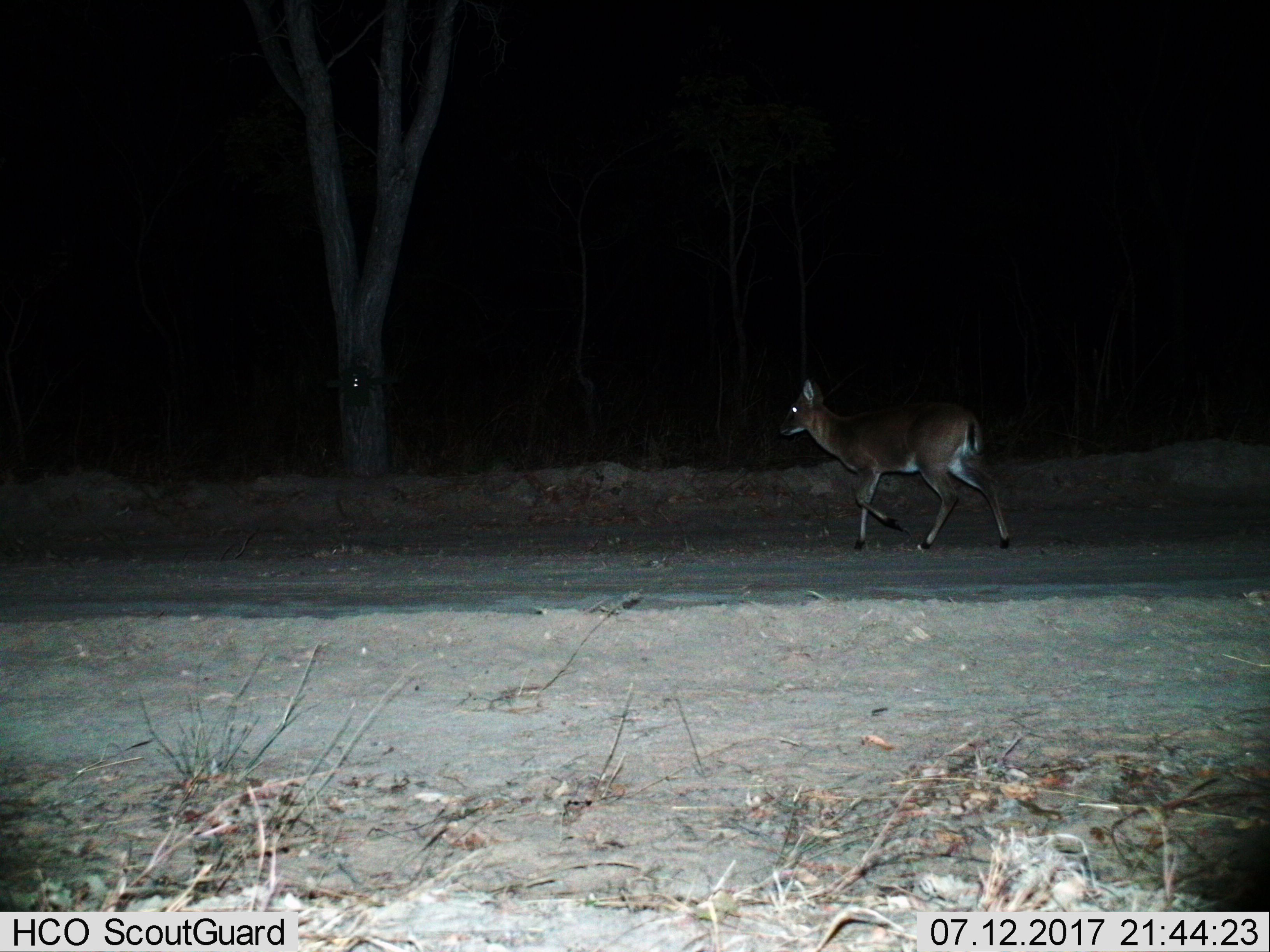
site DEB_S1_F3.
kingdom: Animalia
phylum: Chordata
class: Mammalia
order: Artiodactyla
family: Bovidae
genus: Sylvicapra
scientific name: Sylvicapra grimmia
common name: common duiker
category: duikercommongrey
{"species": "duikercommongrey (common duiker) (Sylvicapra grimmia)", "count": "1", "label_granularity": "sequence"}